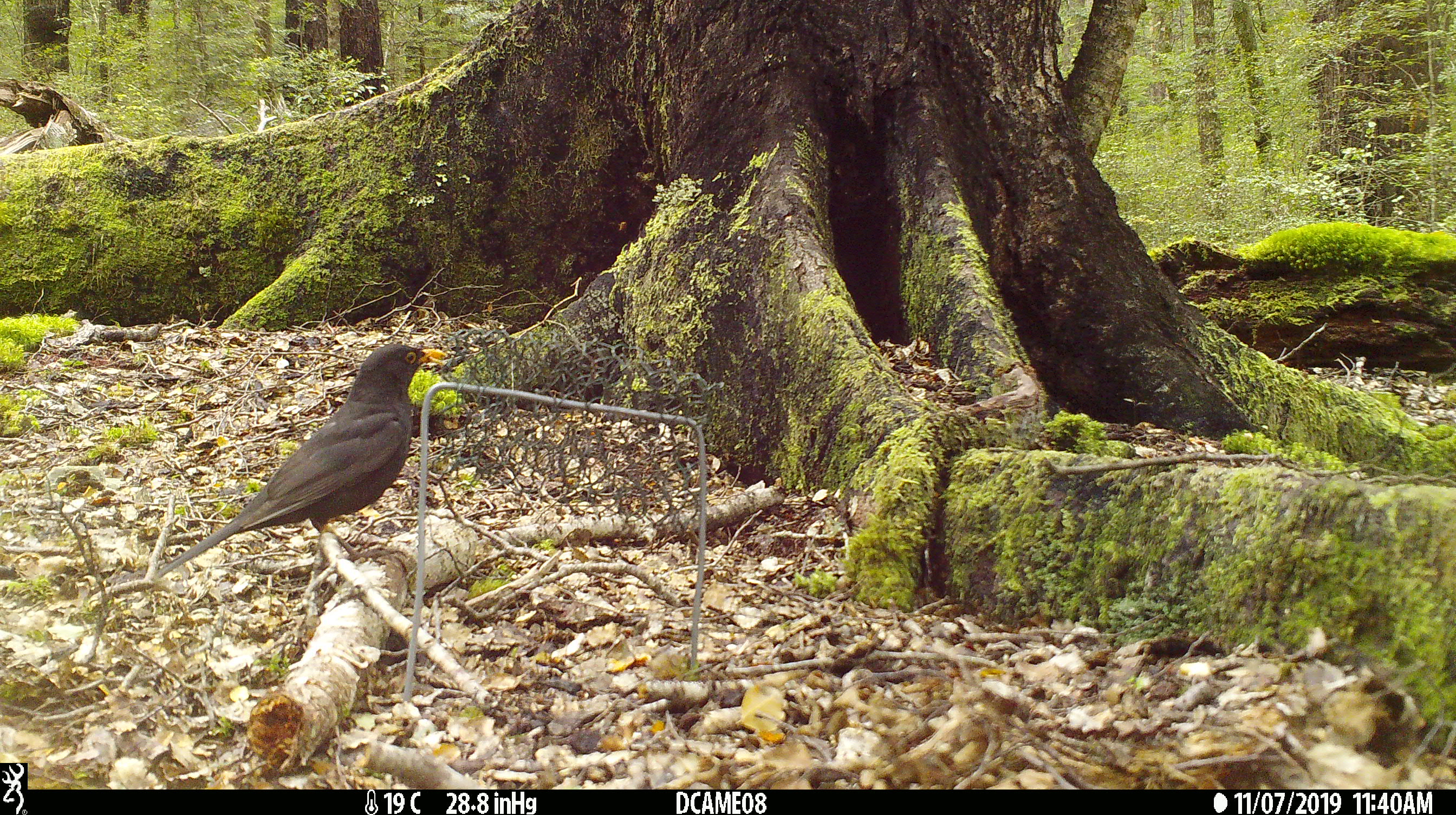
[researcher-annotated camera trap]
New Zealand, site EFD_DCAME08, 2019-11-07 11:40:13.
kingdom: Animalia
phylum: Chordata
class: Aves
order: Passeriformes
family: Turdidae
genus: Turdus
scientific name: Turdus merula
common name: eurasian blackbird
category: blackbird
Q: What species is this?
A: Blackbird (eurasian blackbird) (Turdus merula).